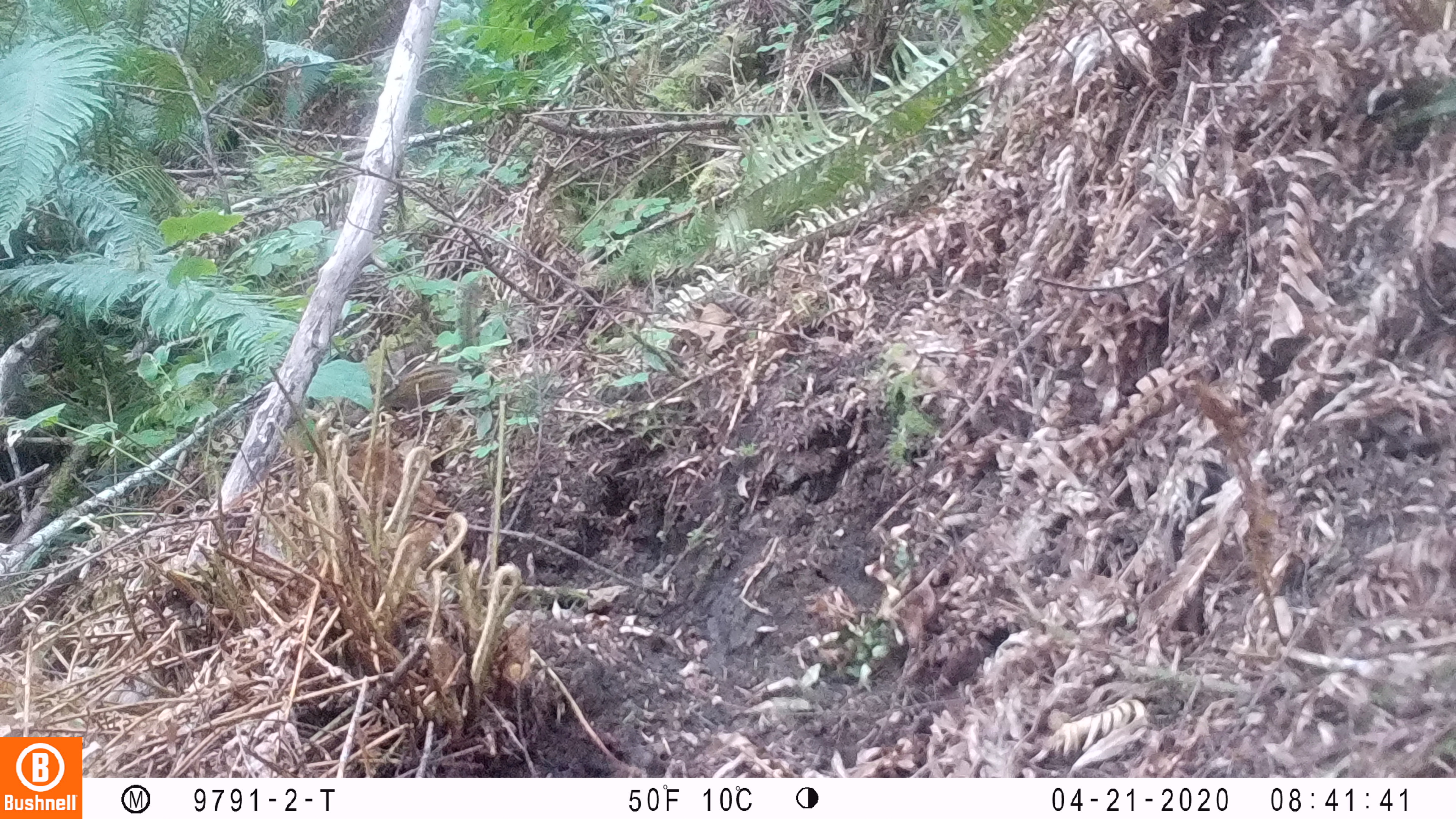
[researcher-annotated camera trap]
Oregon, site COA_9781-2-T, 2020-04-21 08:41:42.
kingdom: Animalia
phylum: Chordata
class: Mammalia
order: Rodentia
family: Sciuridae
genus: Neotamias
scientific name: Neotamias townsendii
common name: townsend's chipmunk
Townsend's chipmunk (Neotamias townsendii).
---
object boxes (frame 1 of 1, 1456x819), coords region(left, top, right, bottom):
townsend's chipmunk: region(376, 282, 489, 412)